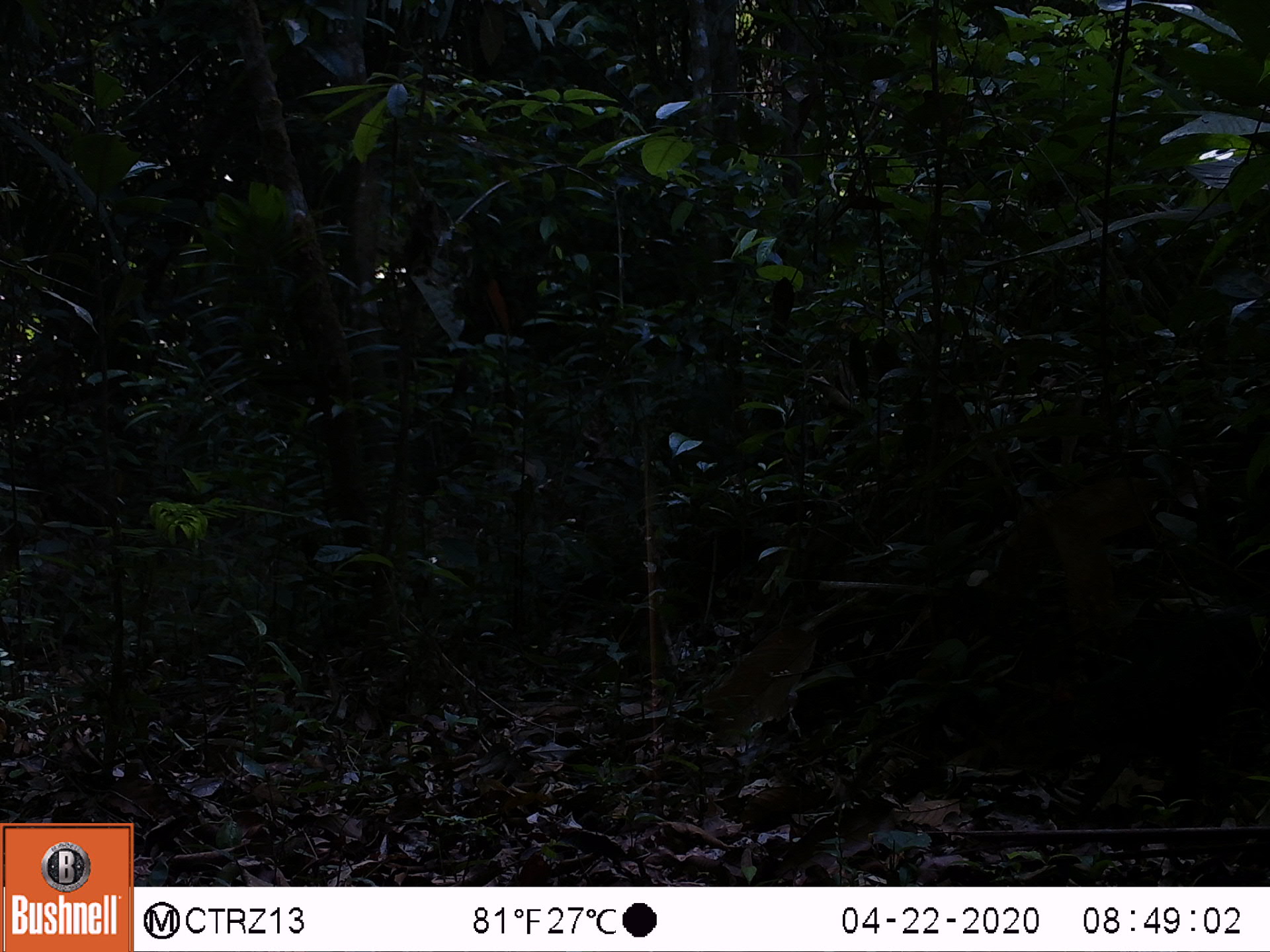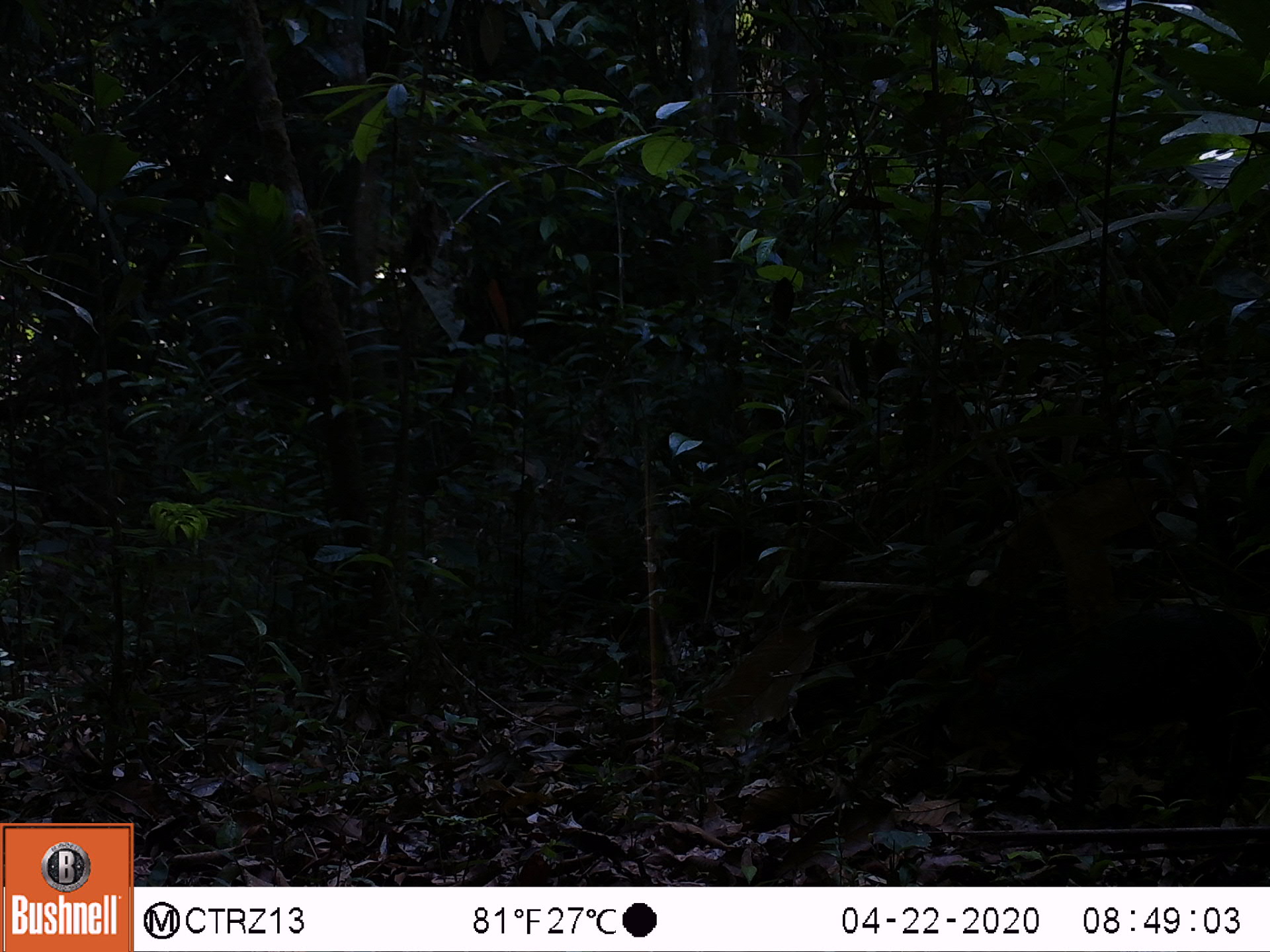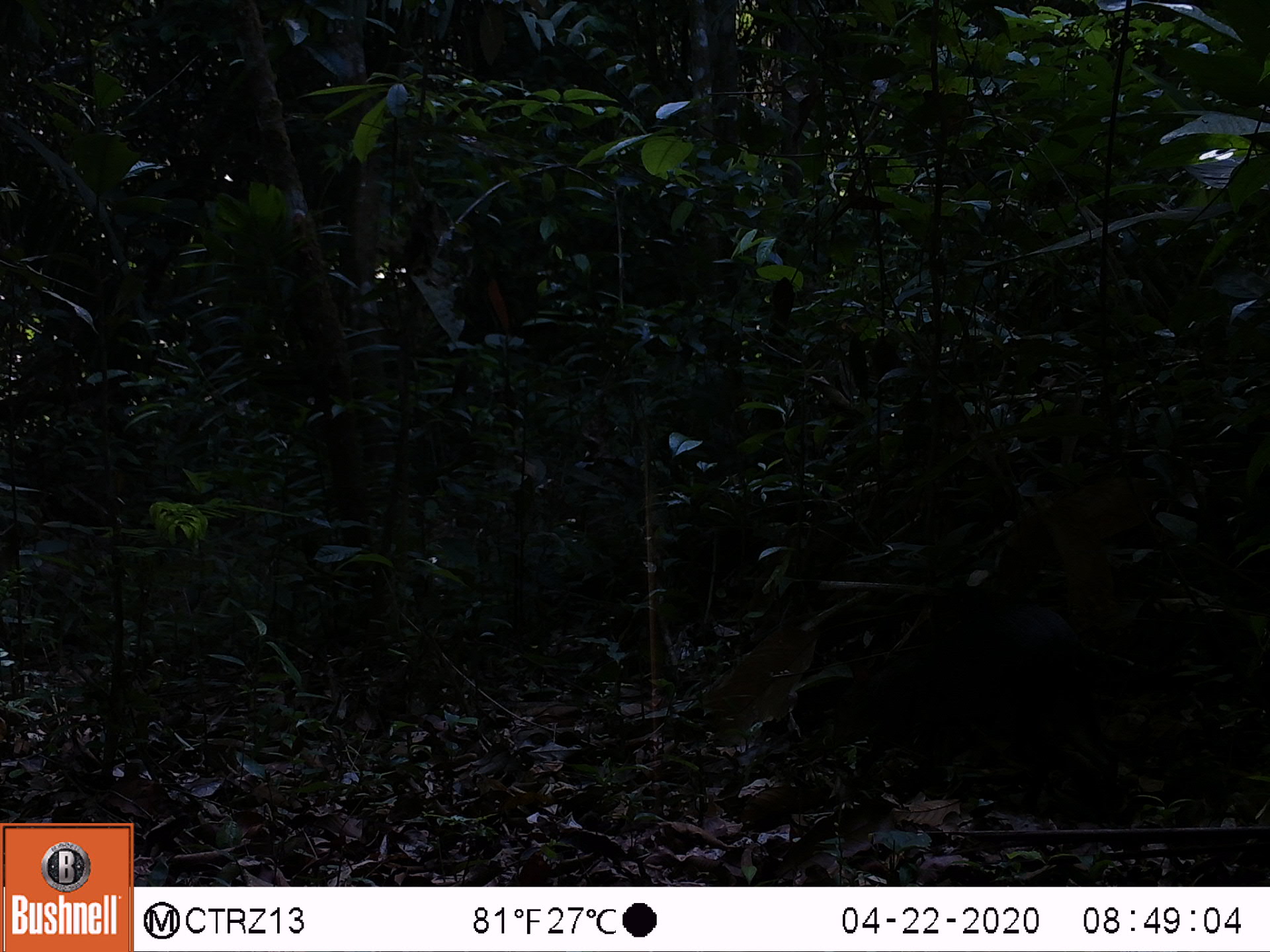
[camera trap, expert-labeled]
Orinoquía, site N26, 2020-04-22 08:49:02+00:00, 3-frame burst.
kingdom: Animalia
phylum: Chordata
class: Mammalia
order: Rodentia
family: Dasyproctidae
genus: Dasyprocta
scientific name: Dasyprocta fuliginosa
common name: black agouti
Black agouti (Dasyprocta fuliginosa).